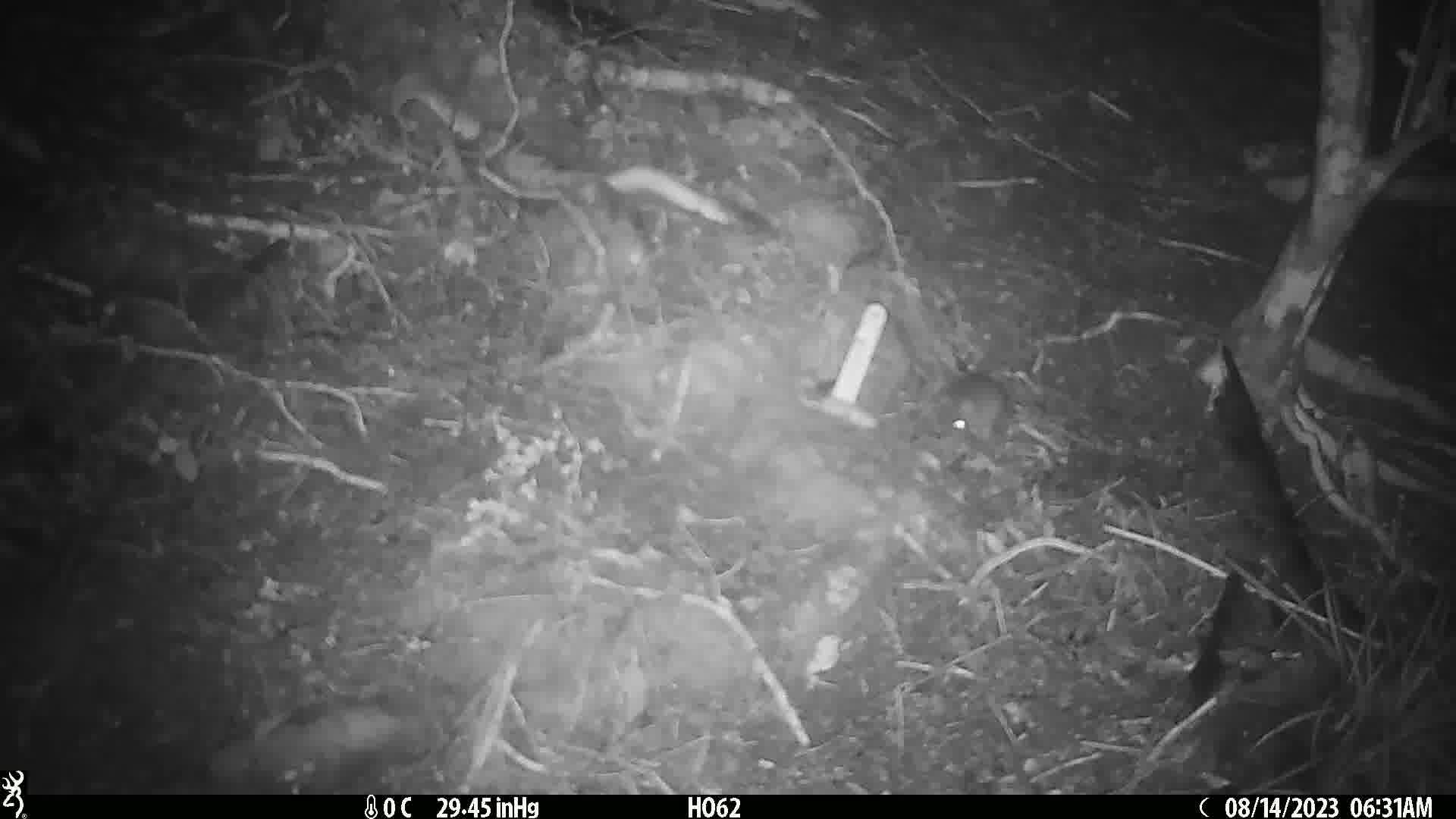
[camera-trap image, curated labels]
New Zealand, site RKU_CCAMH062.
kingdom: Animalia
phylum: Chordata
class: Mammalia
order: Rodentia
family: Muridae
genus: Rattus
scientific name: Rattus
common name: rat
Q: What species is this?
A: Rat (Rattus).